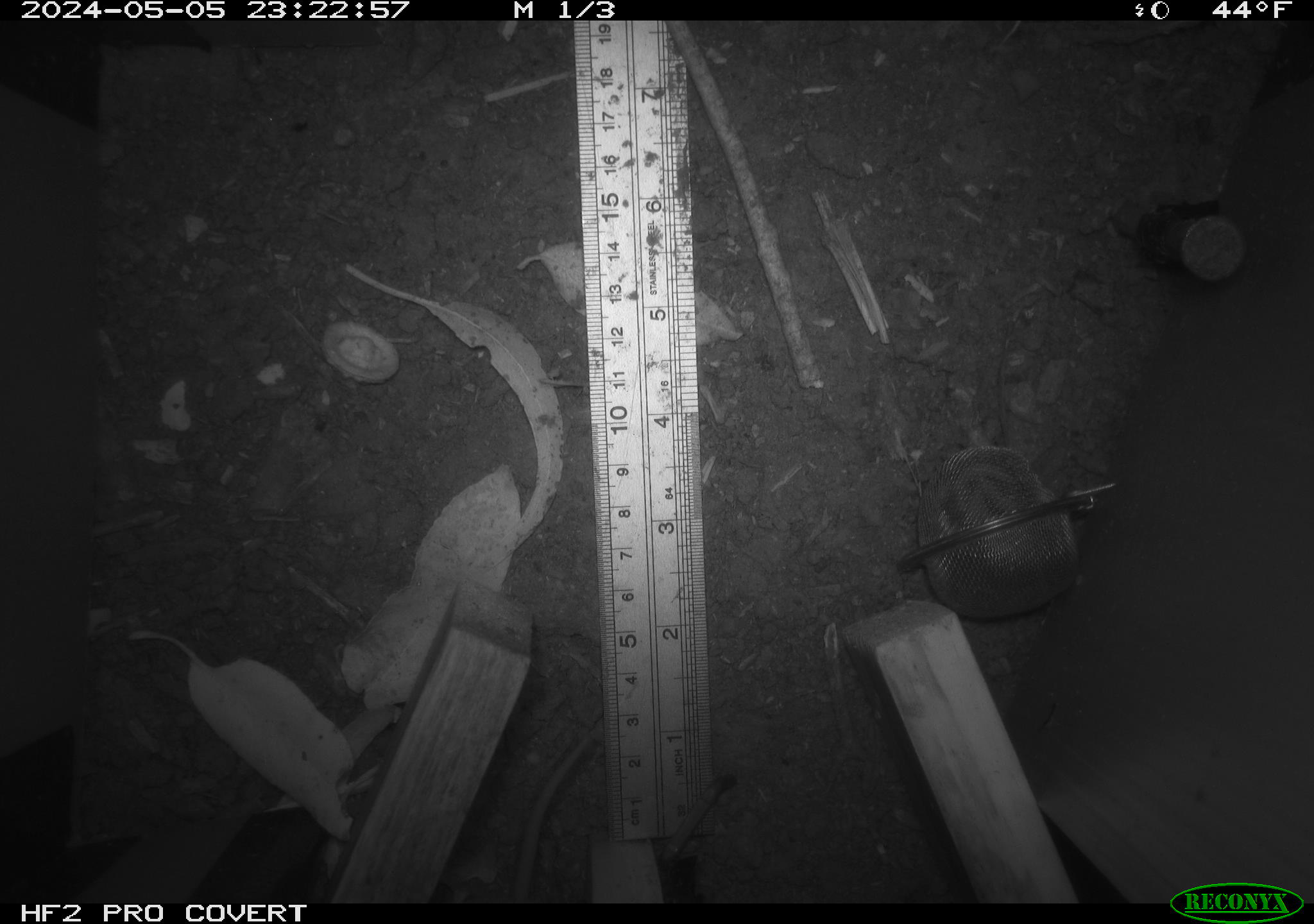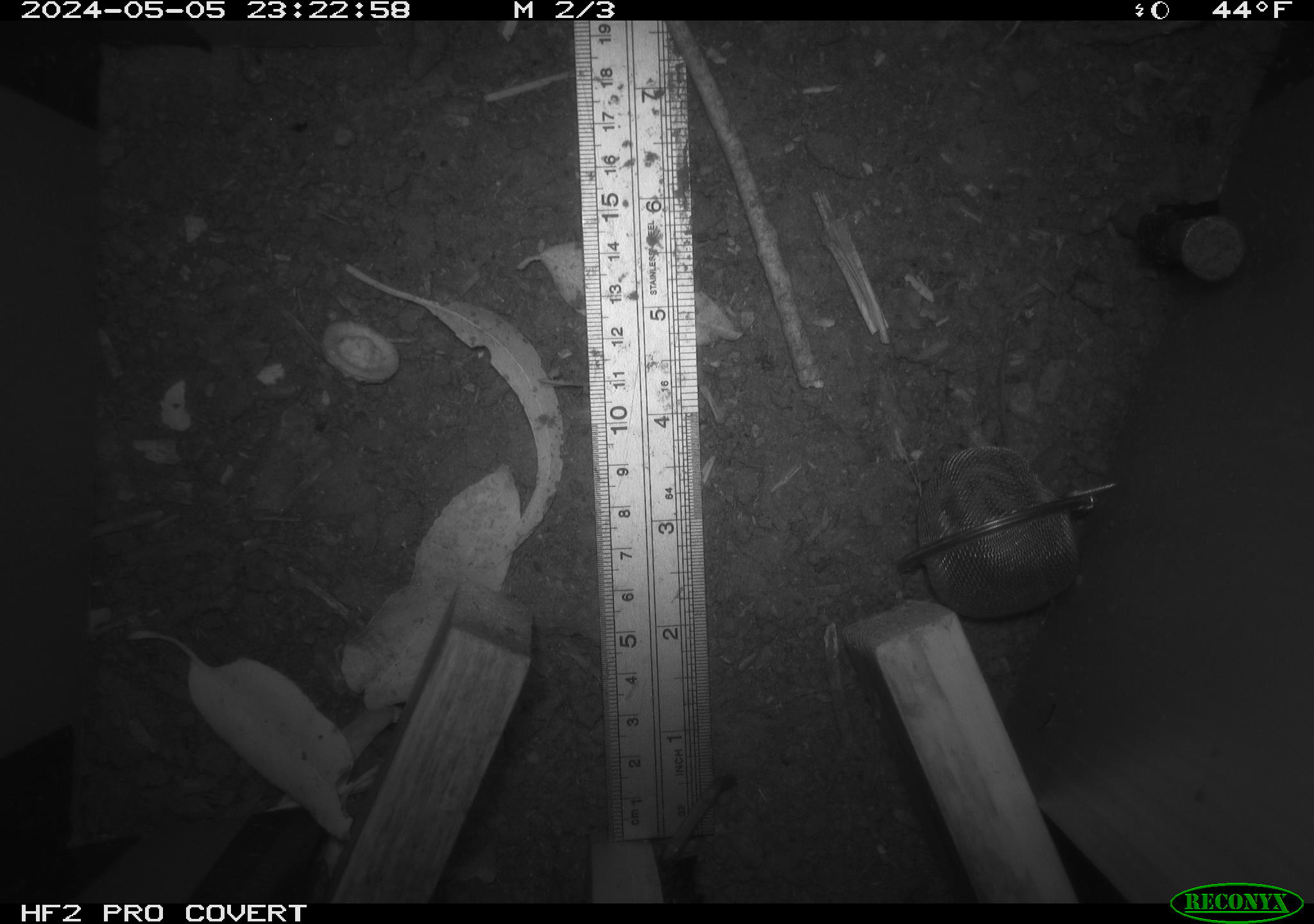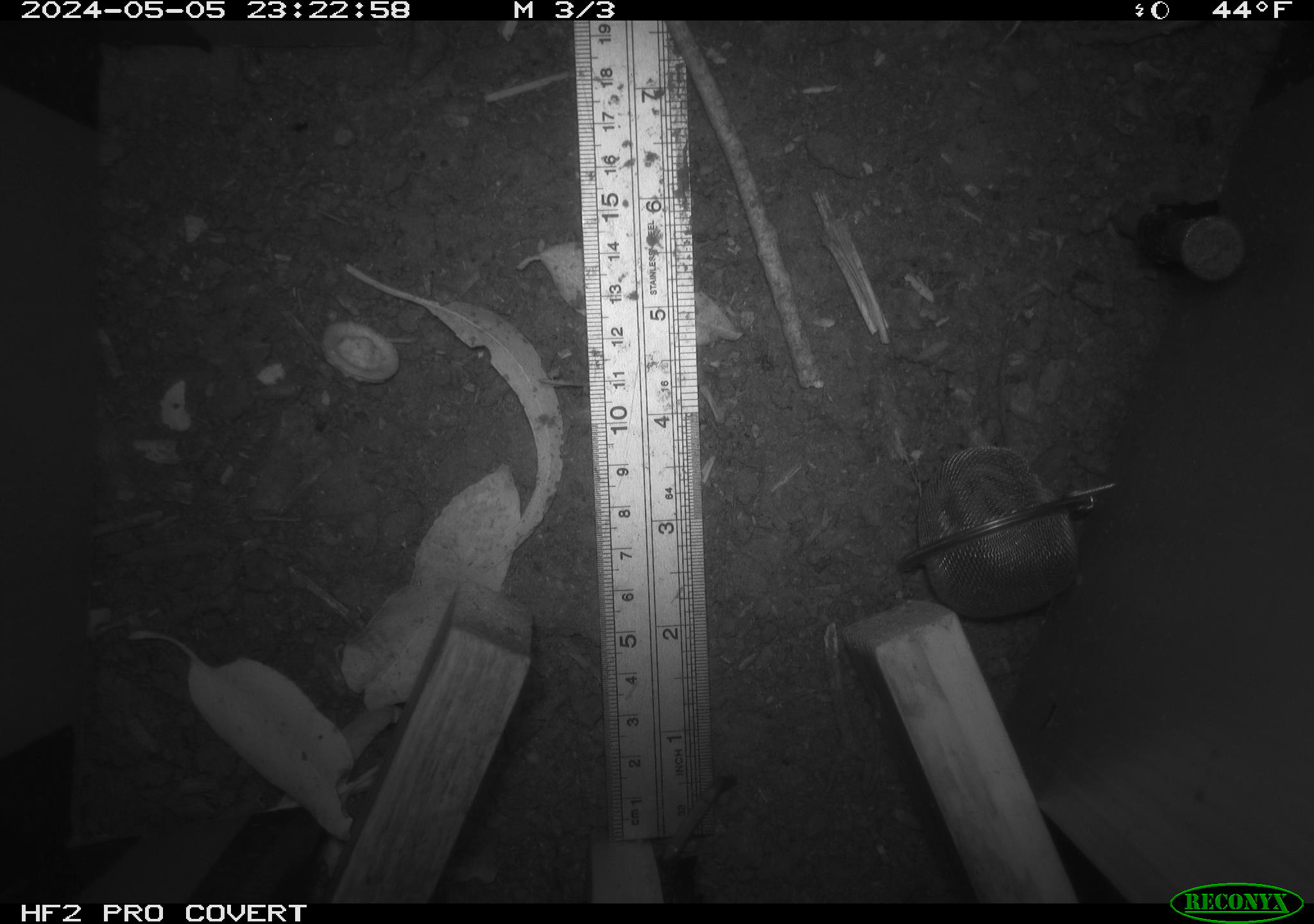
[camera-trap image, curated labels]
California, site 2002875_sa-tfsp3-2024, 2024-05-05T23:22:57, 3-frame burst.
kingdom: Animalia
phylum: Chordata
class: Mammalia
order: Rodentia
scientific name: Rodentia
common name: rodent